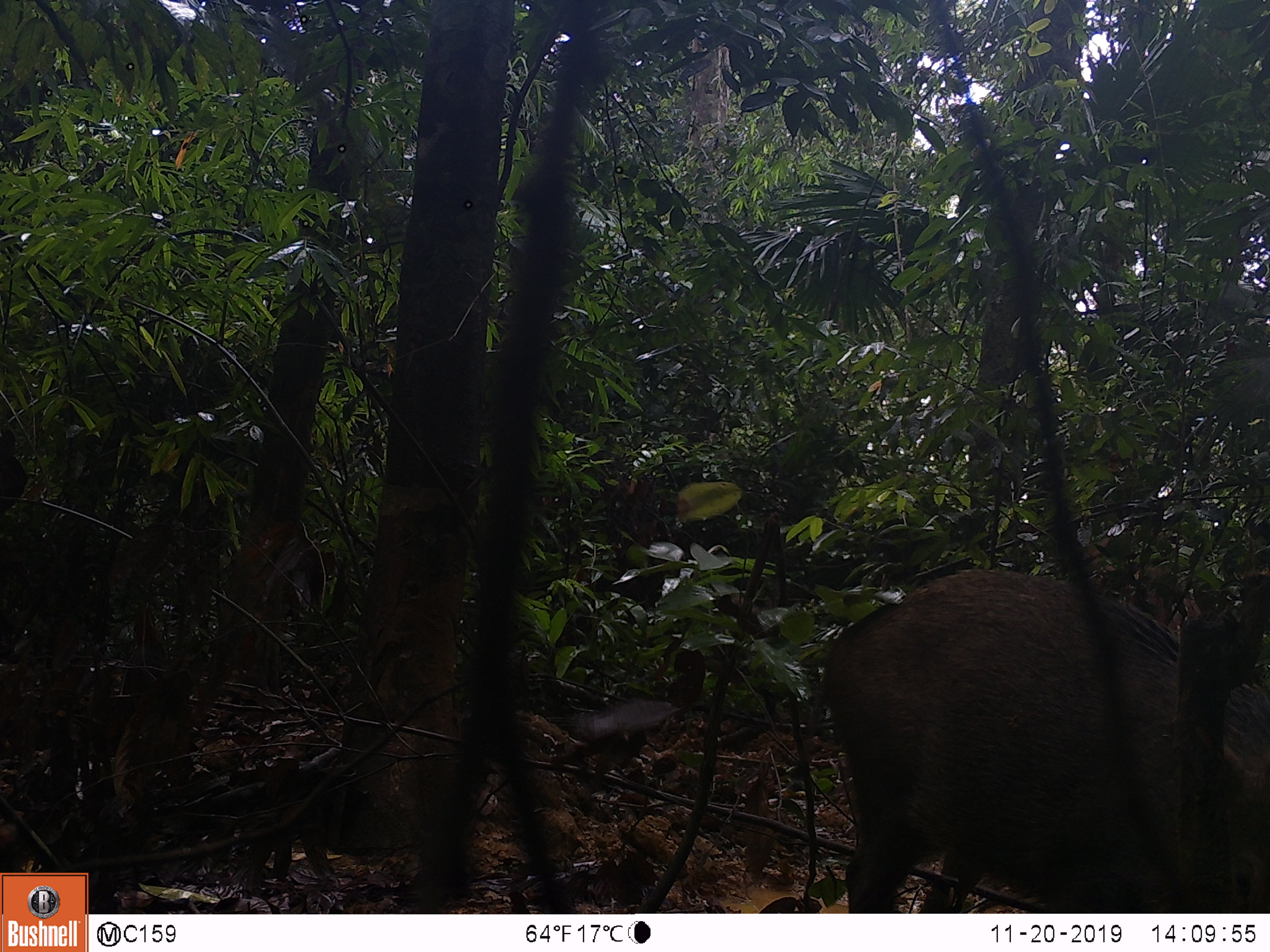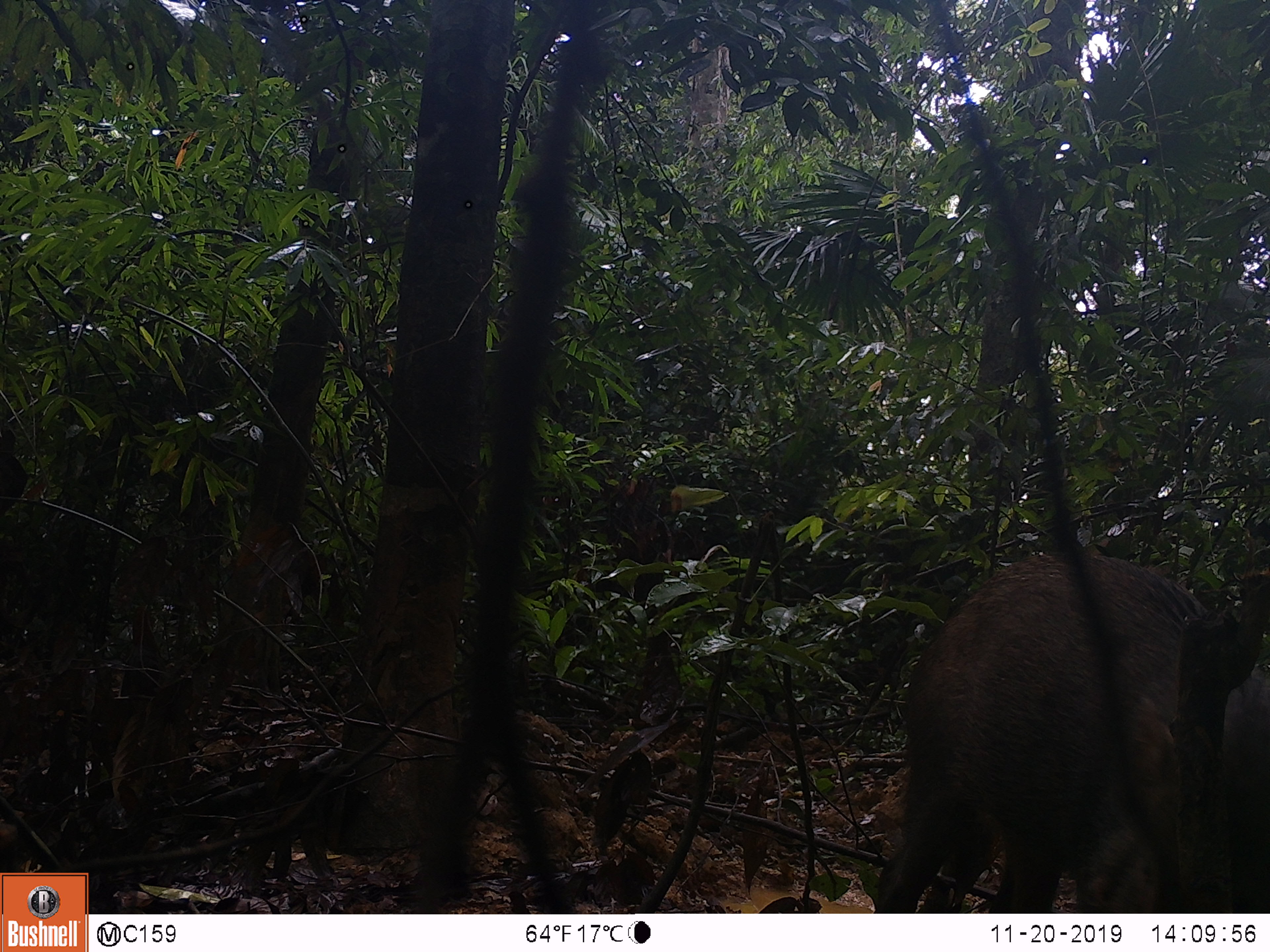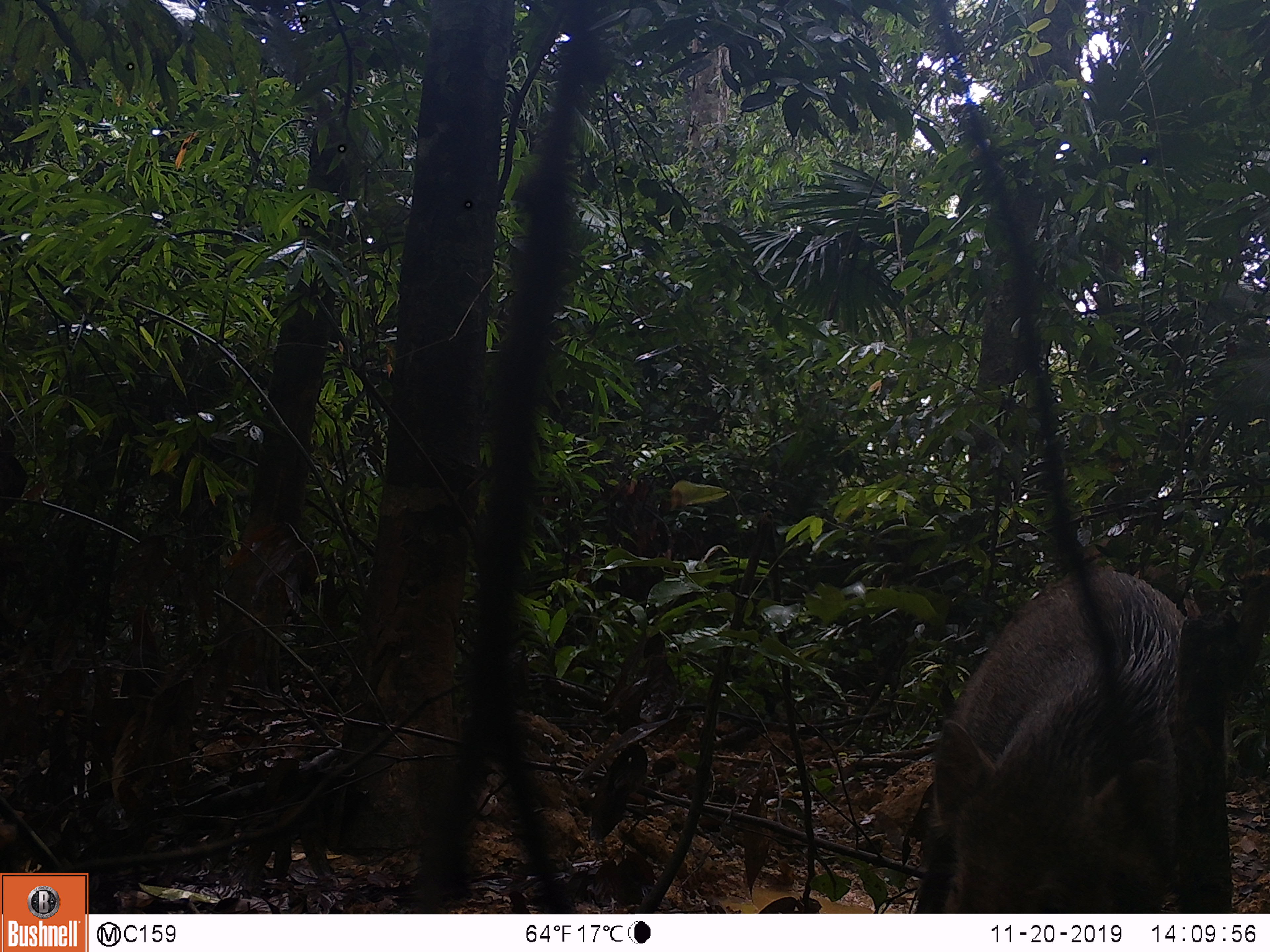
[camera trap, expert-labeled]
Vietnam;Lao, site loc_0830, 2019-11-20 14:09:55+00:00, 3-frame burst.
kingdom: Animalia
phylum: Chordata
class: Mammalia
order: Artiodactyla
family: Suidae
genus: Sus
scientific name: Sus scrofa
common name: eurasian wild pig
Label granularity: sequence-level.